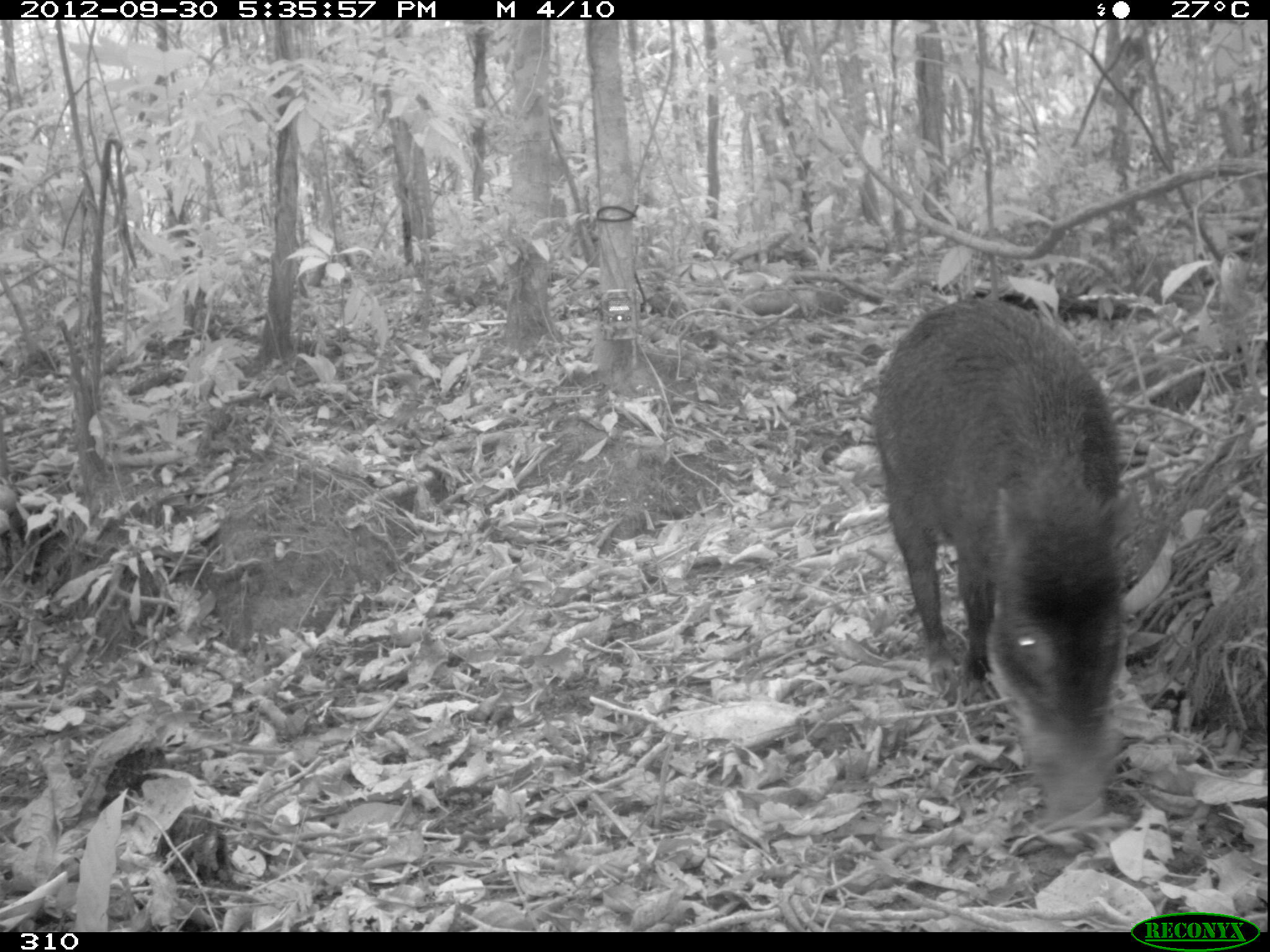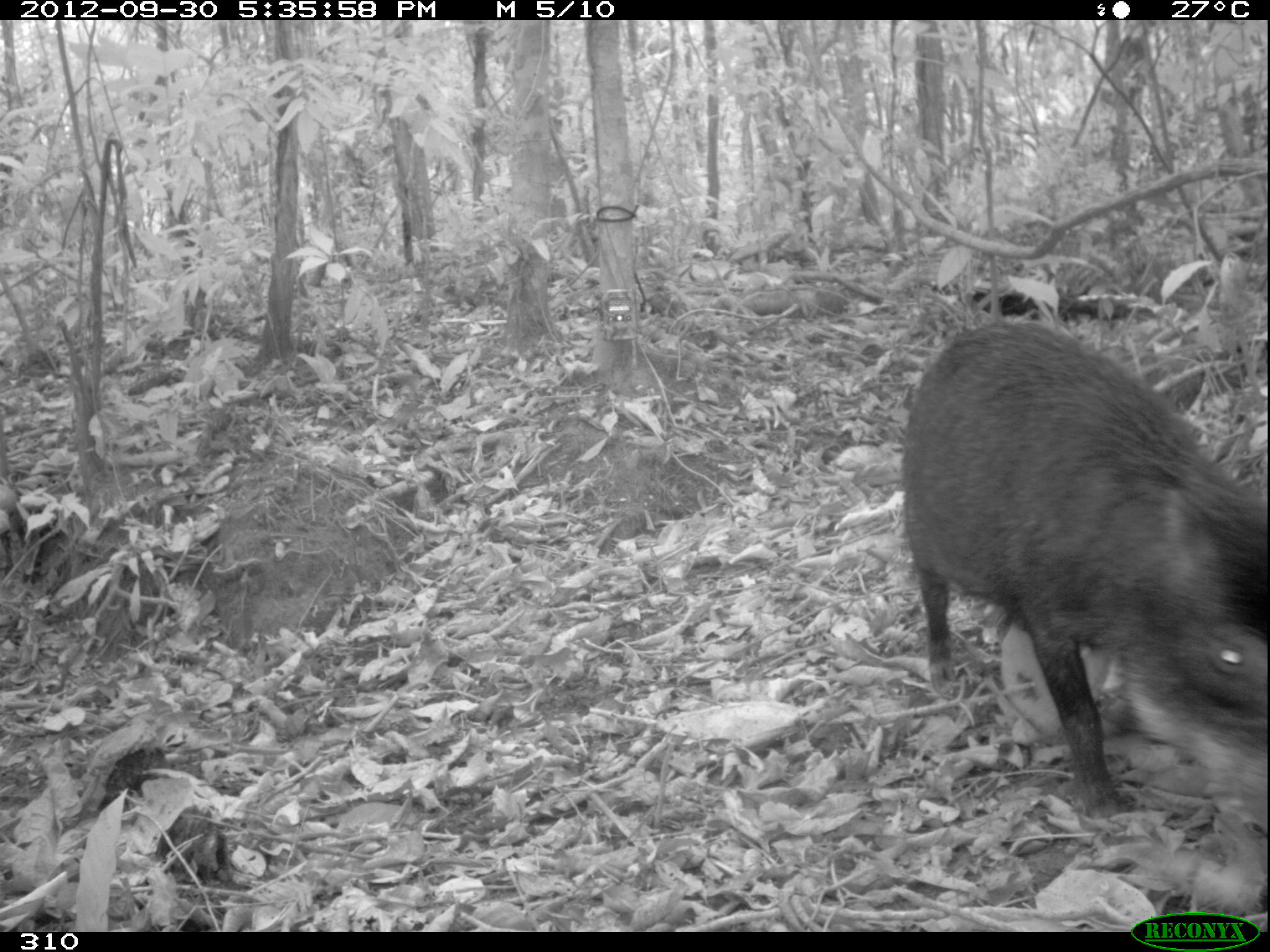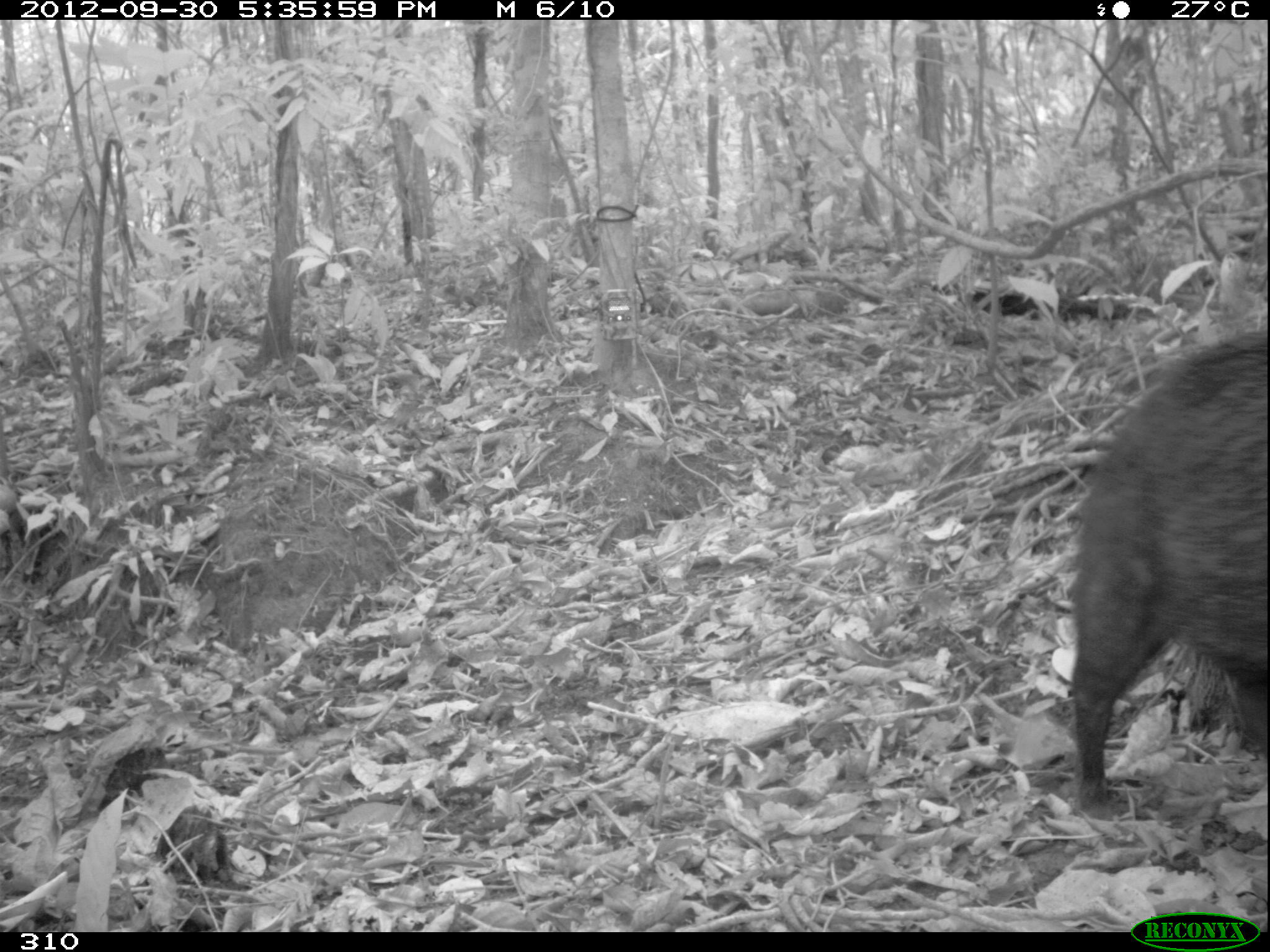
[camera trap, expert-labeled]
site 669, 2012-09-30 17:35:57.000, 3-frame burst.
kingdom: Animalia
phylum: Chordata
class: Mammalia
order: Artiodactyla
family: Tayassuidae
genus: Tayassu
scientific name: Tayassu pecari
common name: white-lipped peccary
Tayassu pecari (white-lipped peccary).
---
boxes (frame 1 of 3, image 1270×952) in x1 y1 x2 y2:
tayassu pecari: 865 292 1136 831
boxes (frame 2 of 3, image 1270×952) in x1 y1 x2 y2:
tayassu pecari: 903 321 1268 817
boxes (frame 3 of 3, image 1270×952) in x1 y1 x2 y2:
tayassu pecari: 1055 330 1267 811